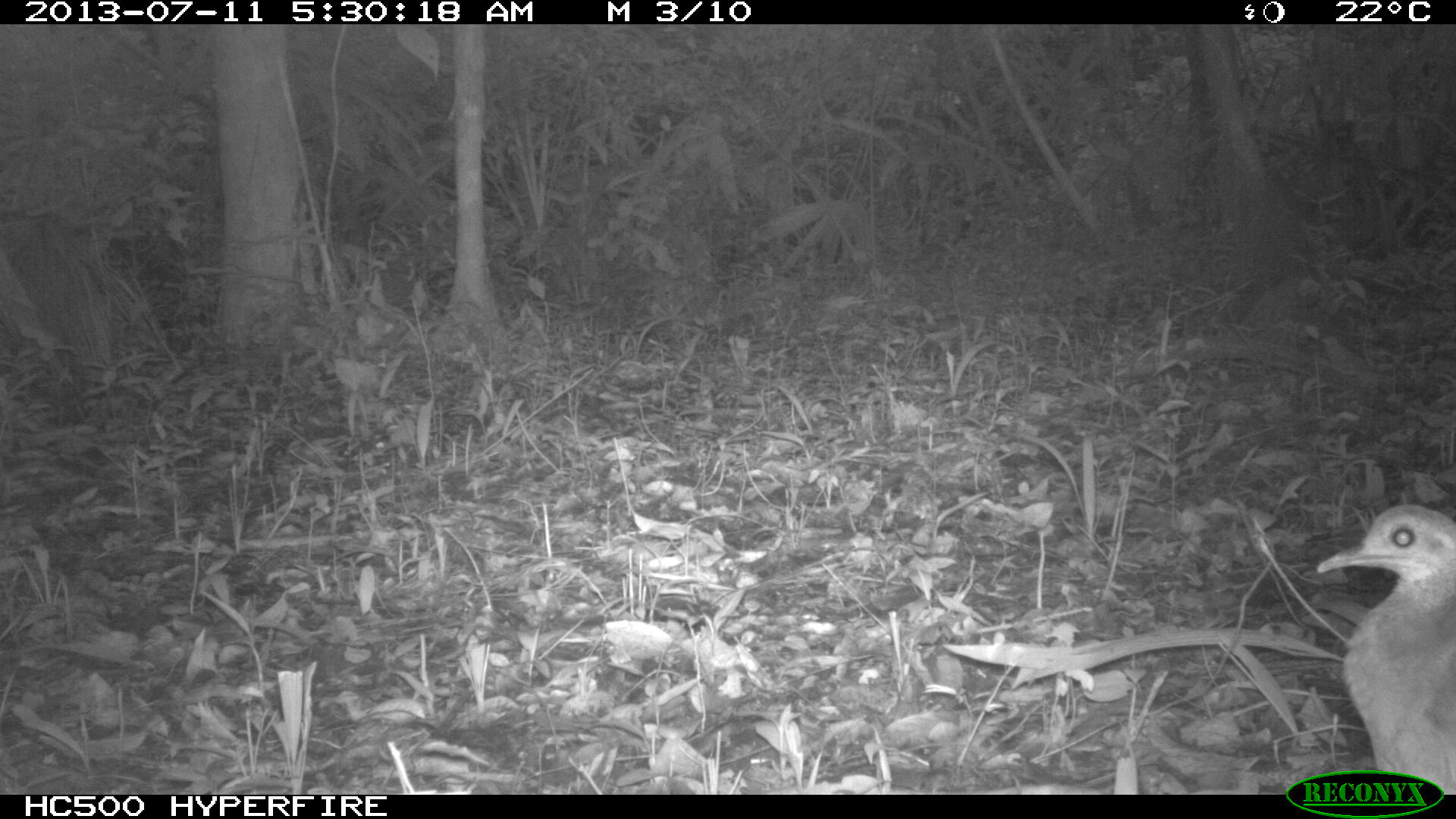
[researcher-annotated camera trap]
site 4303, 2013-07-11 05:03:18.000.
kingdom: Animalia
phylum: Chordata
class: Aves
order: Tinamiformes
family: Tinamidae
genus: Tinamus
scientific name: Tinamus major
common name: great tinamou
Tinamus major (great tinamou), count 1.